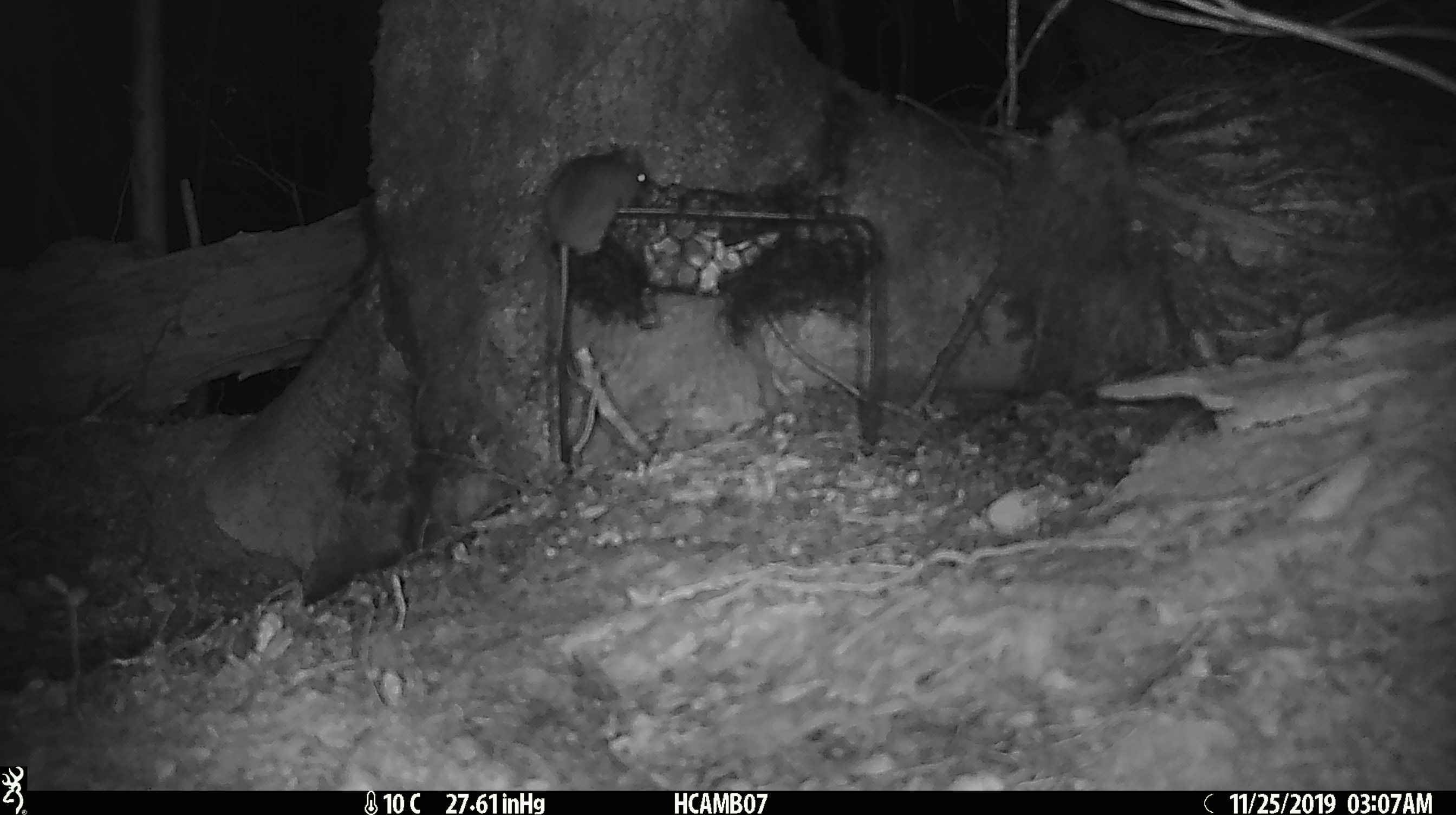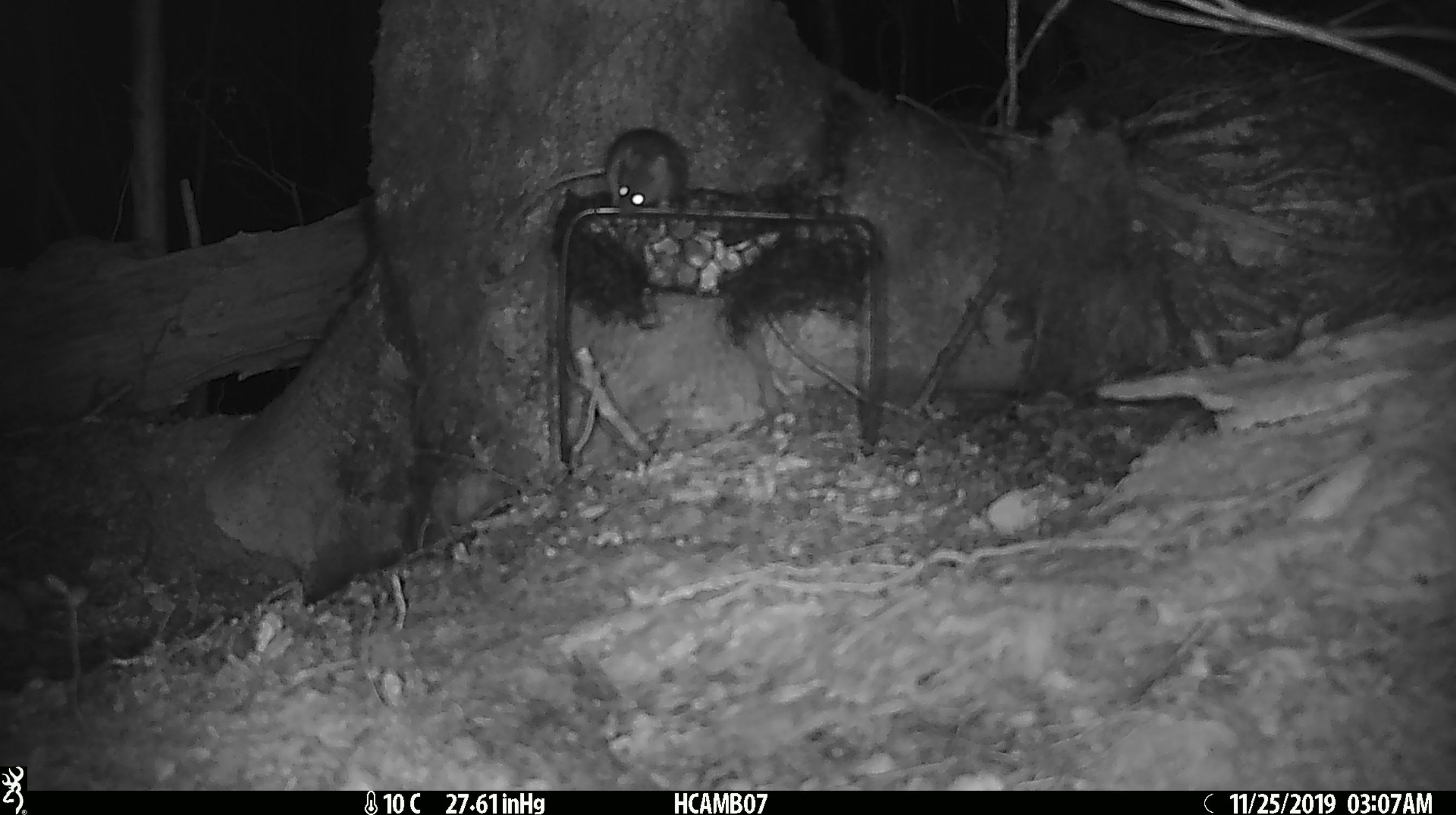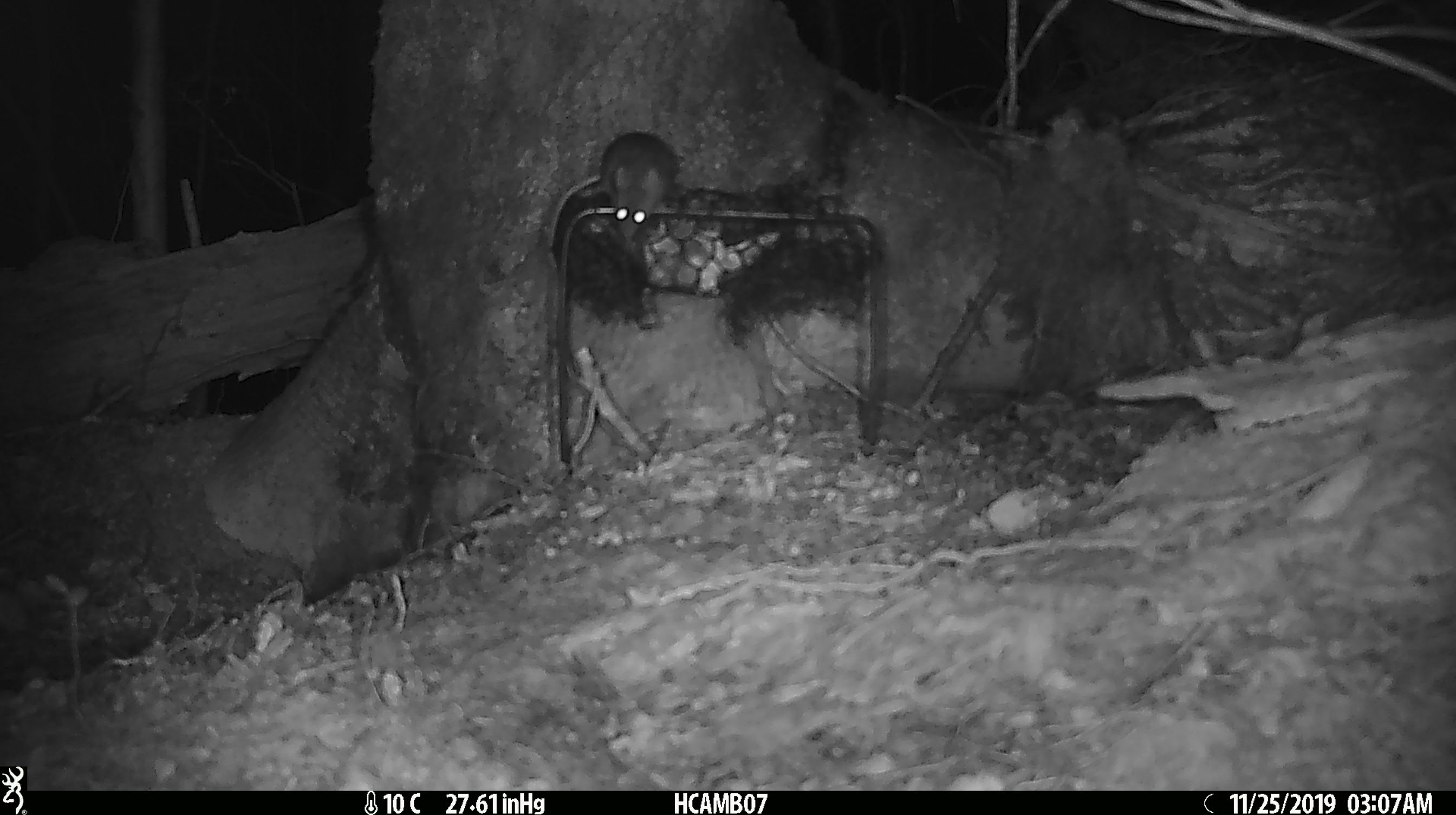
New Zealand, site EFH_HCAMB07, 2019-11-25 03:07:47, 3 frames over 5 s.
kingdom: Animalia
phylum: Chordata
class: Mammalia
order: Rodentia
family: Muridae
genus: Mus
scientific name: Mus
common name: mouse